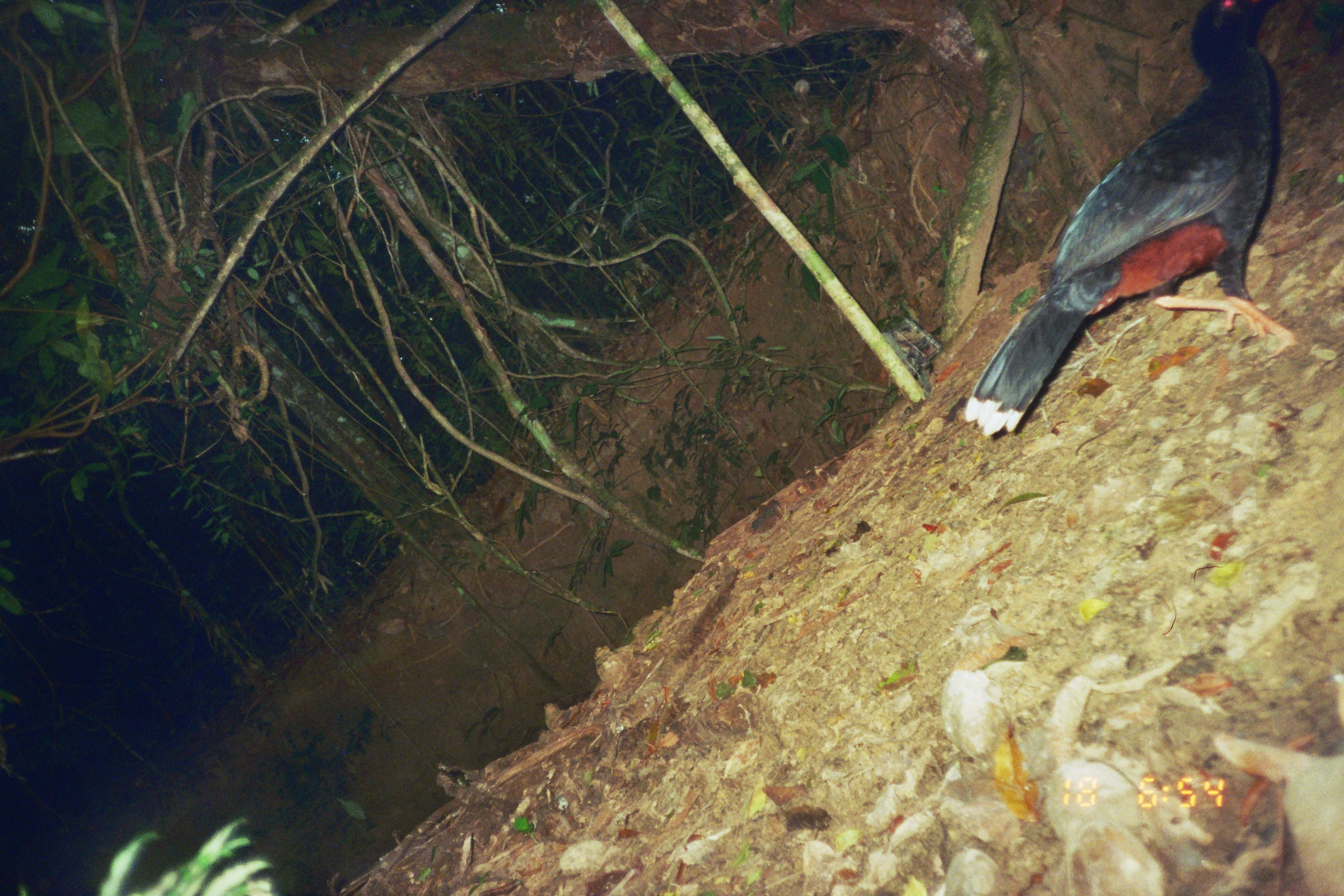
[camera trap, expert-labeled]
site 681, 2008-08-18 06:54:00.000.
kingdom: Animalia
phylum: Chordata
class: Aves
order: Galliformes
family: Cracidae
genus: Mitu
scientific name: Mitu tuberosum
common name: razor-billed curassow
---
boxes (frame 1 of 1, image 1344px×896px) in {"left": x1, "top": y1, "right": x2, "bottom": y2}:
mitu tuberosum: {"left": 965, "top": 0, "right": 1300, "bottom": 438}